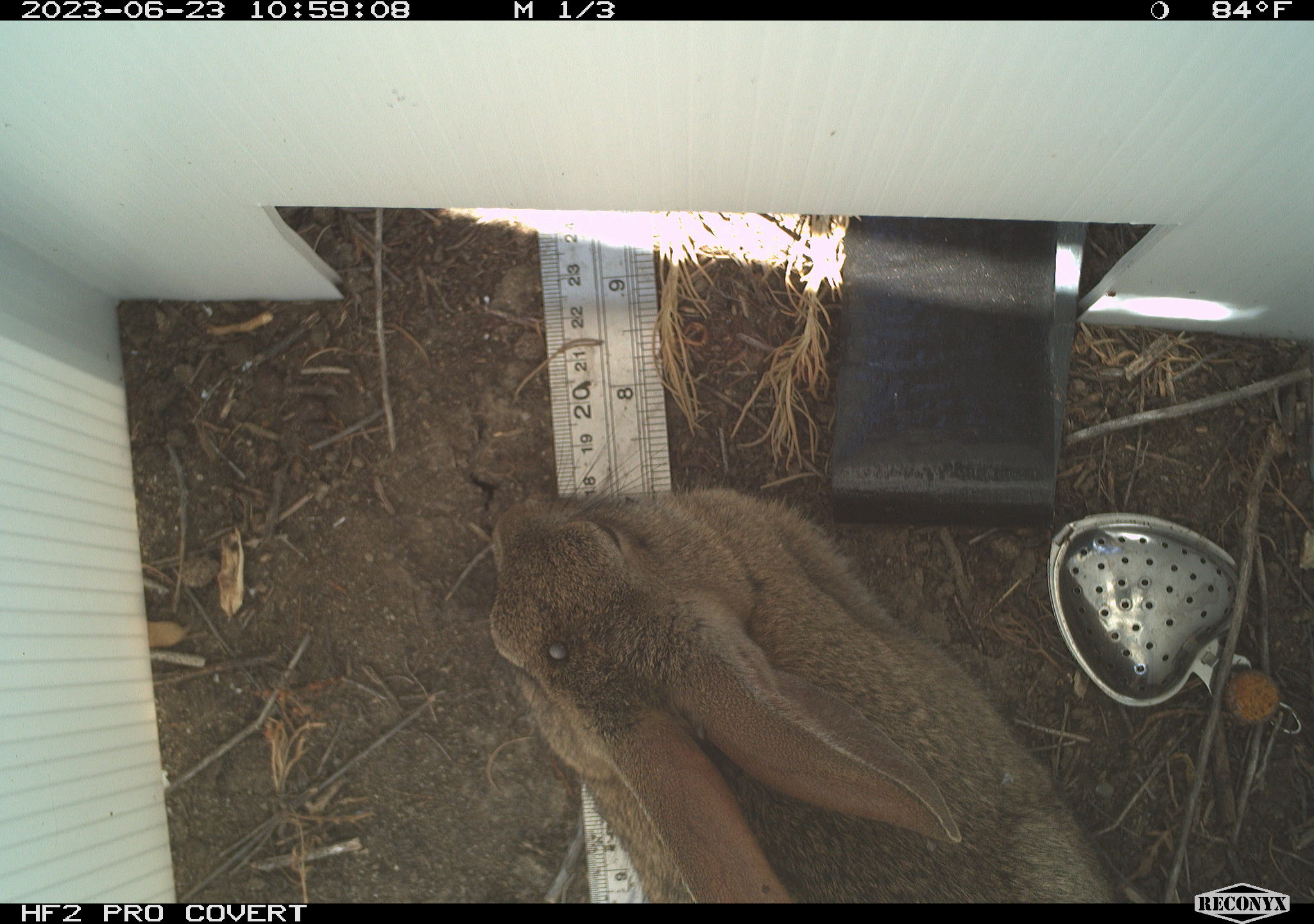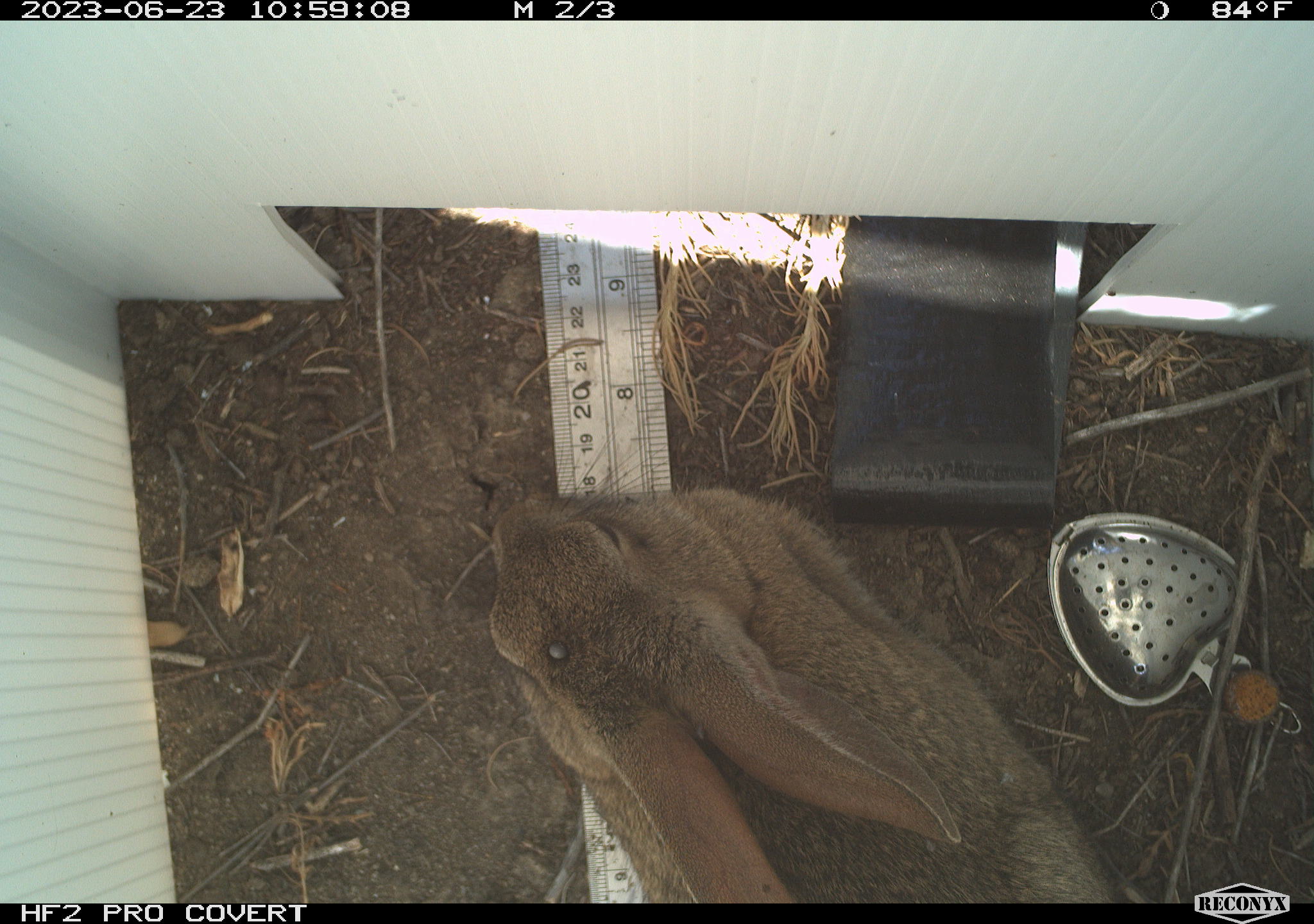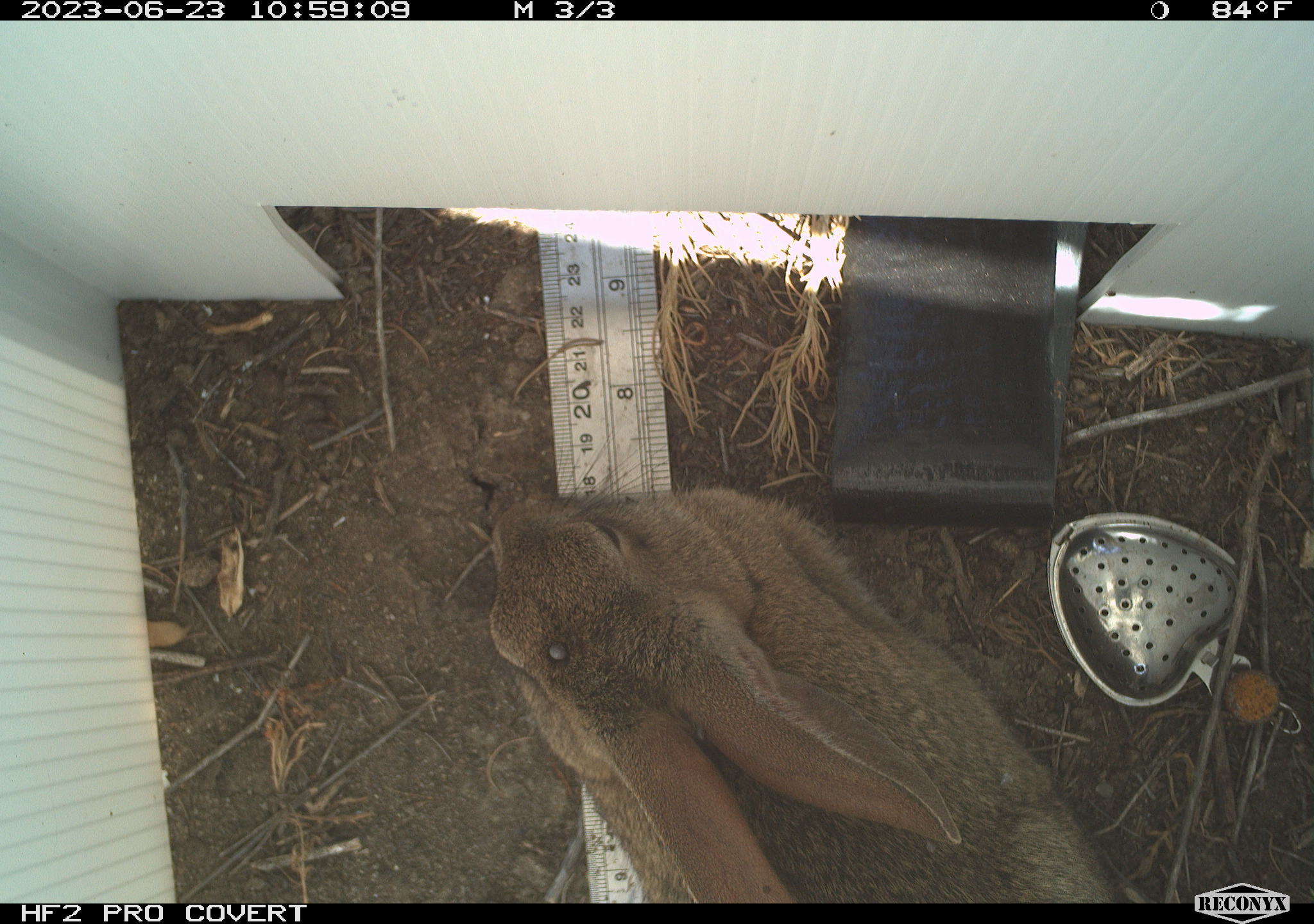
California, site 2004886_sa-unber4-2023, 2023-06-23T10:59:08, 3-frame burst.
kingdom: Animalia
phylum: Chordata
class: Mammalia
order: Lagomorpha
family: Leporidae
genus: Sylvilagus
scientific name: Sylvilagus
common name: cottontail rabbits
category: sylvilagus species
Sylvilagus species (cottontail rabbits) (Sylvilagus).